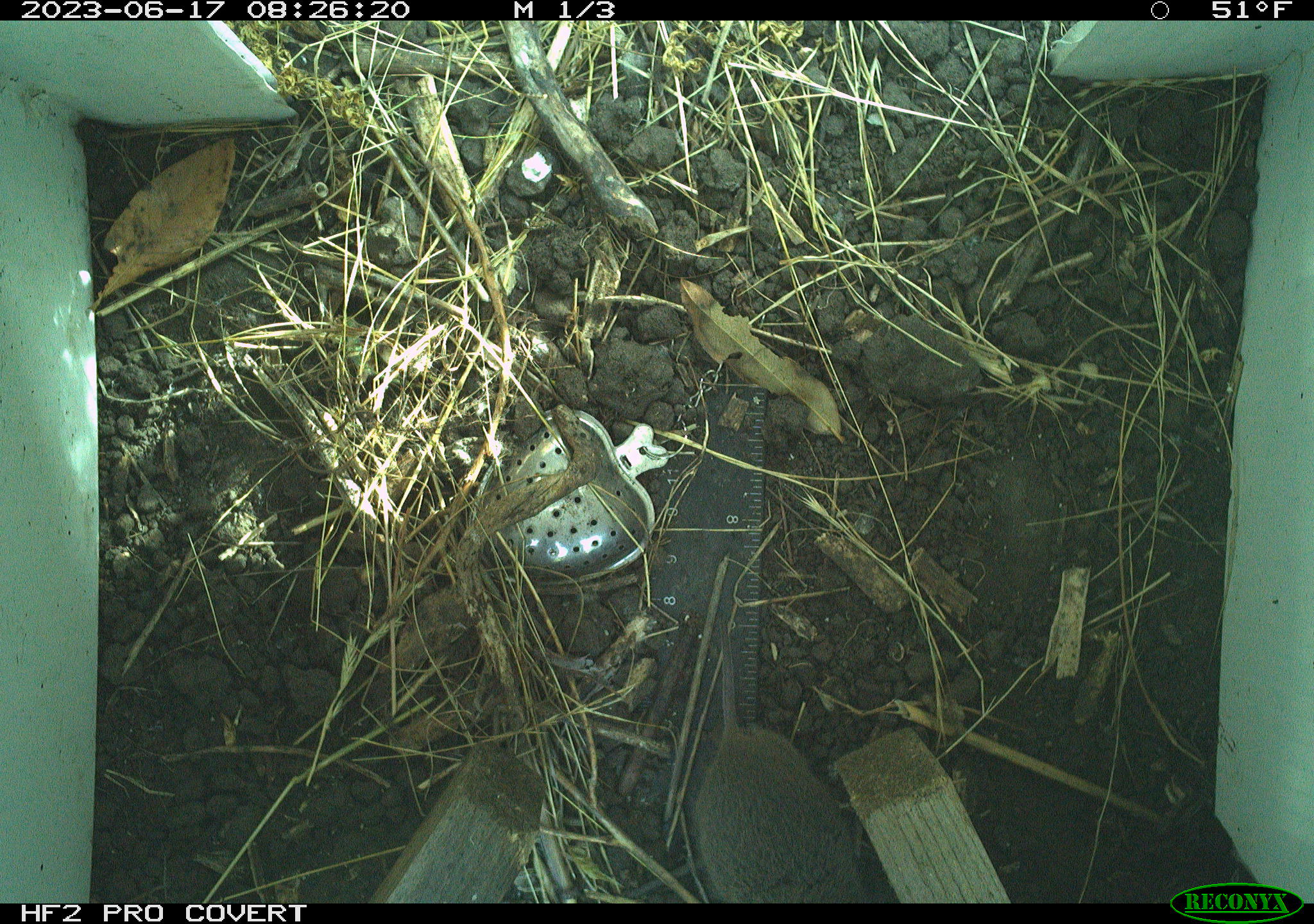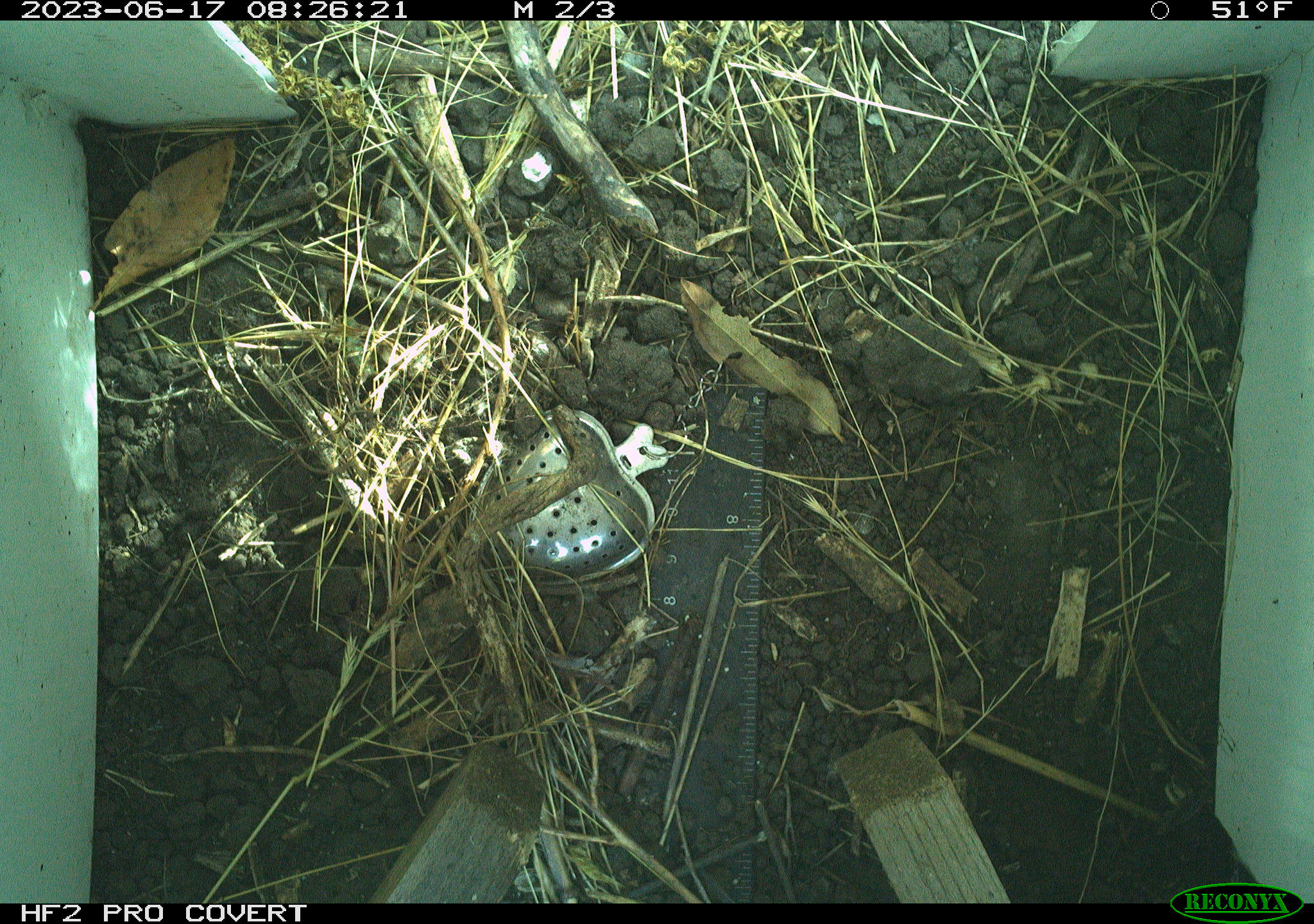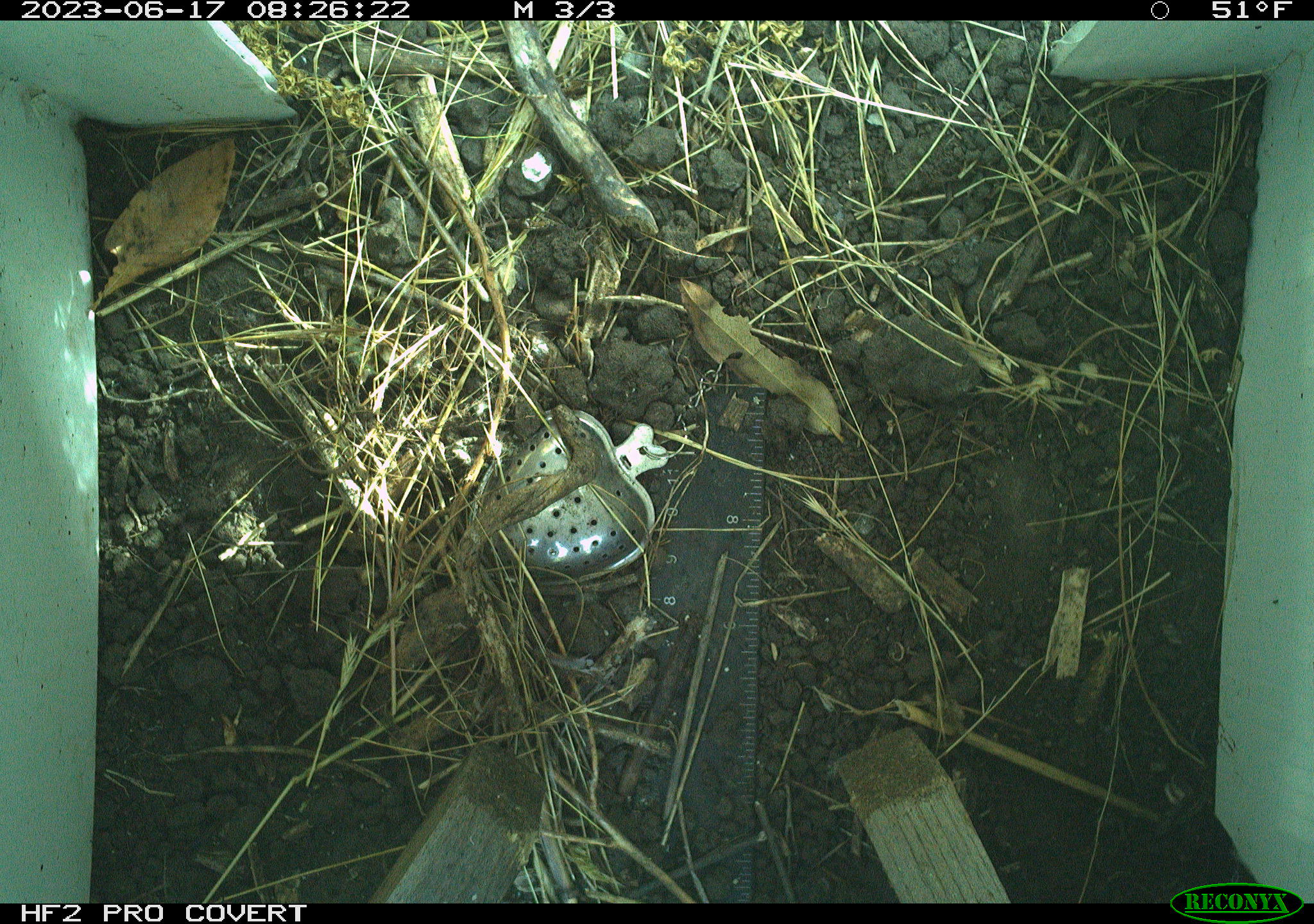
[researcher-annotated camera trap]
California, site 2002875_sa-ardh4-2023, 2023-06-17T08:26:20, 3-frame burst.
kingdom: Animalia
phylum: Chordata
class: Mammalia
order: Rodentia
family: Cricetidae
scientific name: Arvicolinae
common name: voles, lemmings, and muskrats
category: arvicolinae subfamily